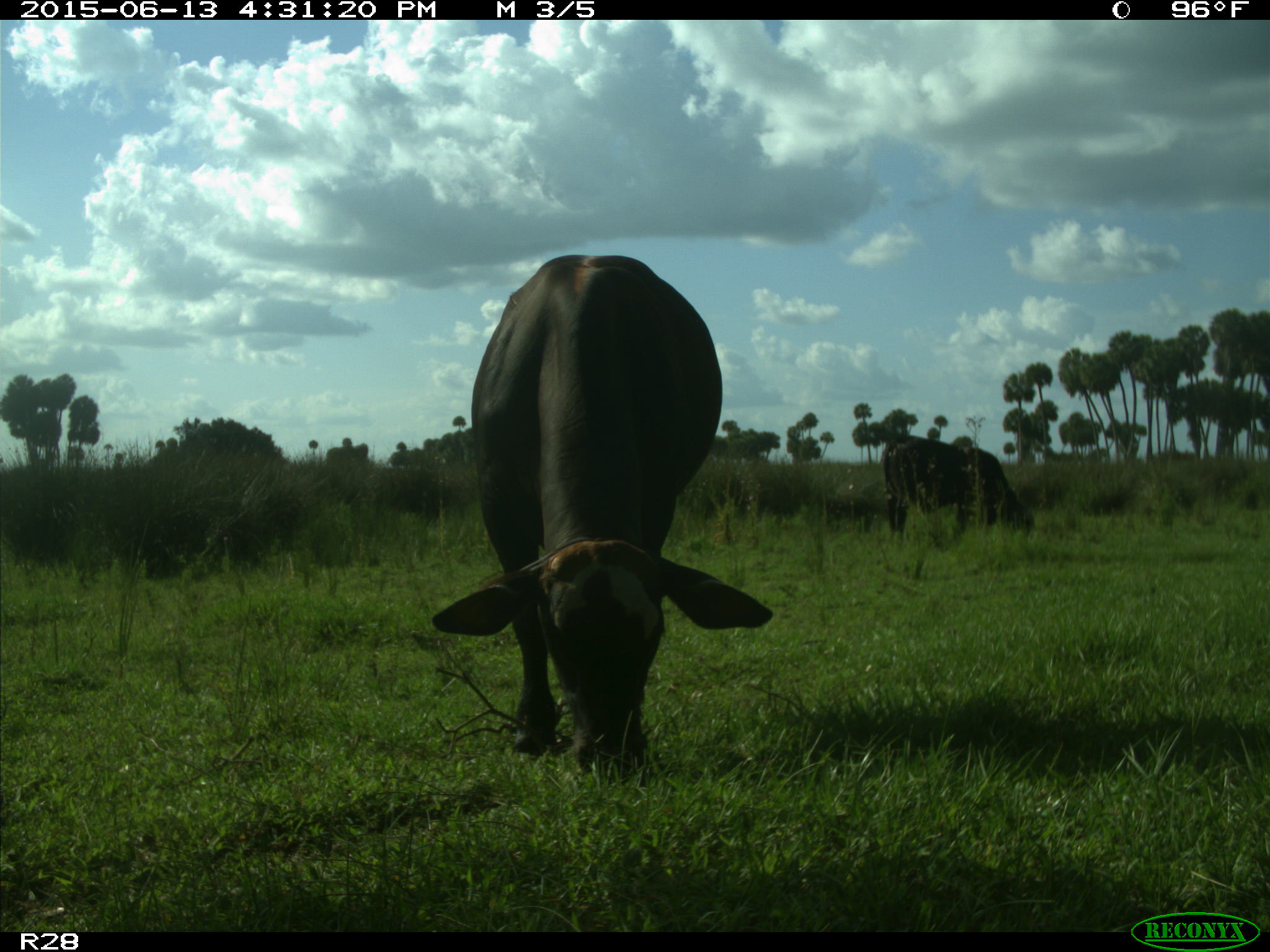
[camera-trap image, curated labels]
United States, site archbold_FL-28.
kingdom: Animalia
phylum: Chordata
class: Mammalia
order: Artiodactyla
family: Bovidae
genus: Bos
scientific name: Bos taurus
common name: domestic cow